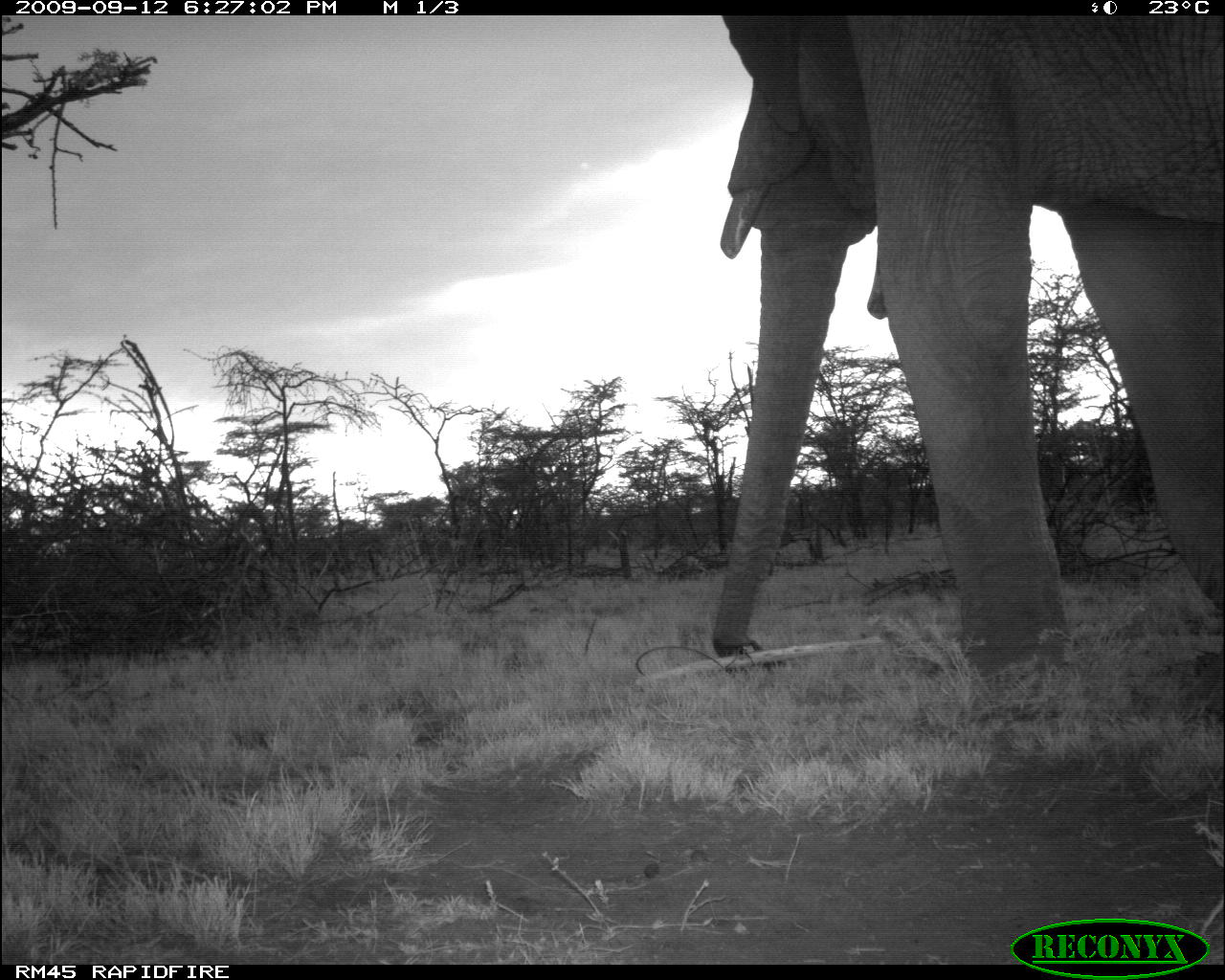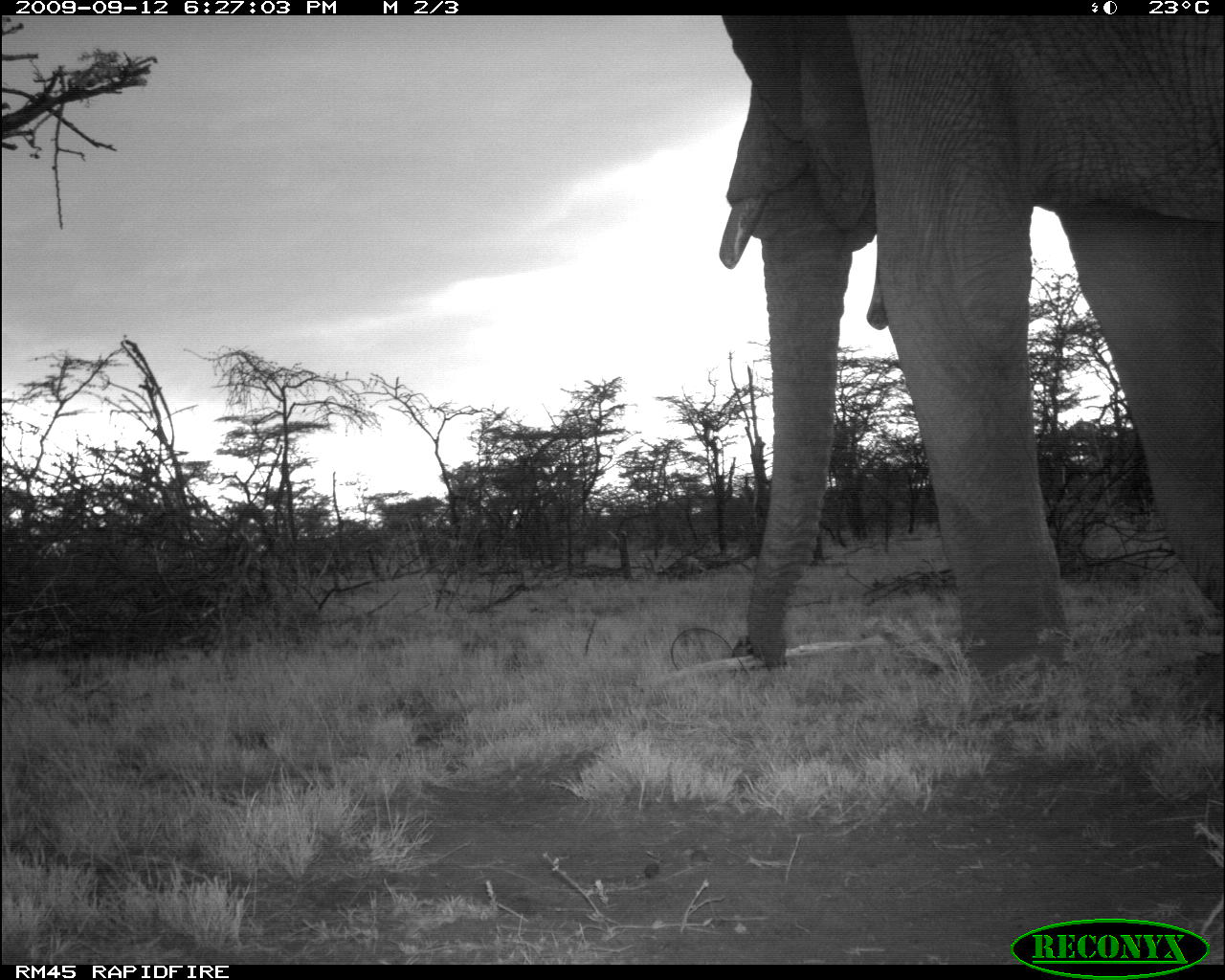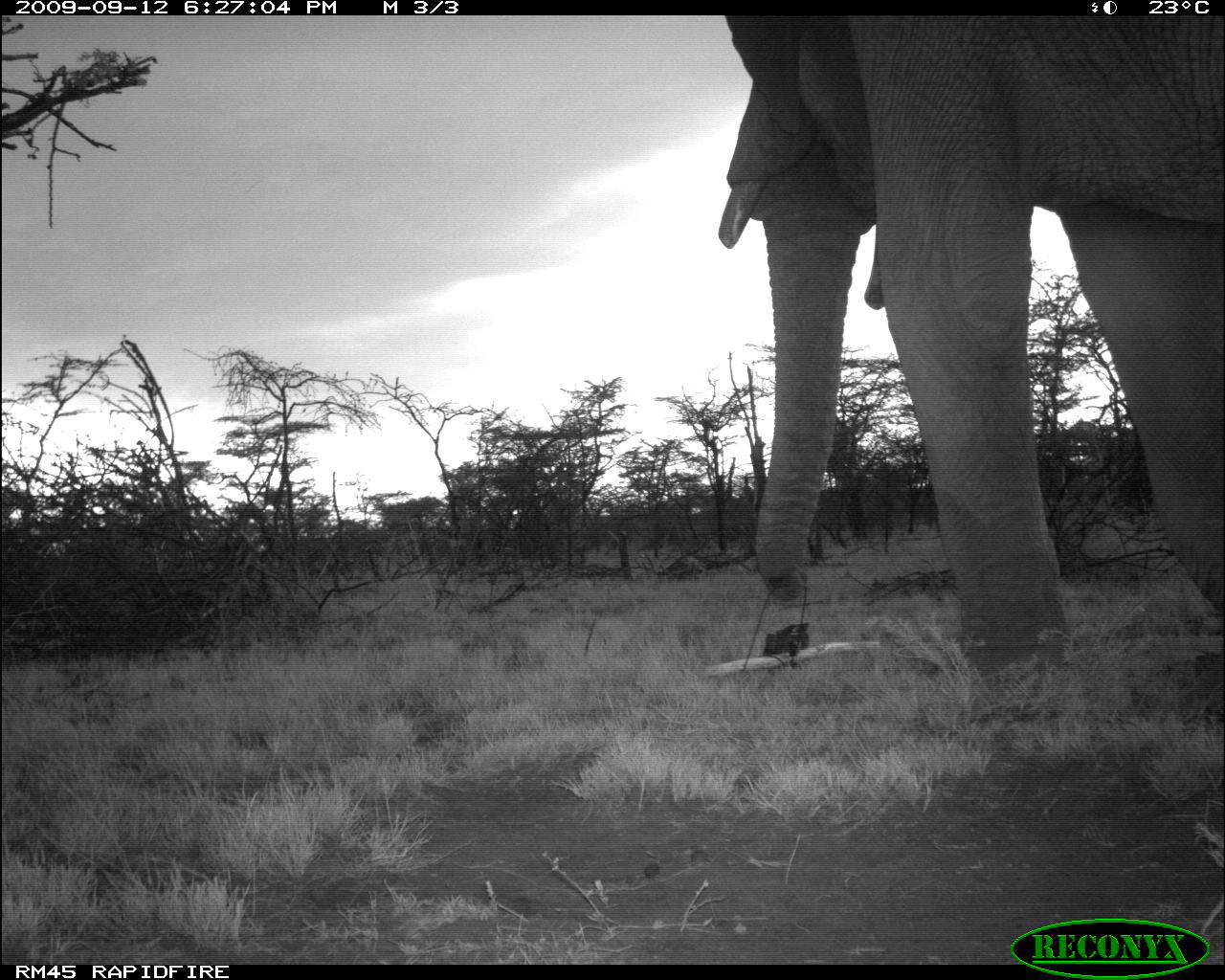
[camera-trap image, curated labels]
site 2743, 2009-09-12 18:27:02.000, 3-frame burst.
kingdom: Animalia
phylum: Chordata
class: Mammalia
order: Proboscidea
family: Elephantidae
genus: Loxodonta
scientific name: Loxodonta africana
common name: african bush elephant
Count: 1.